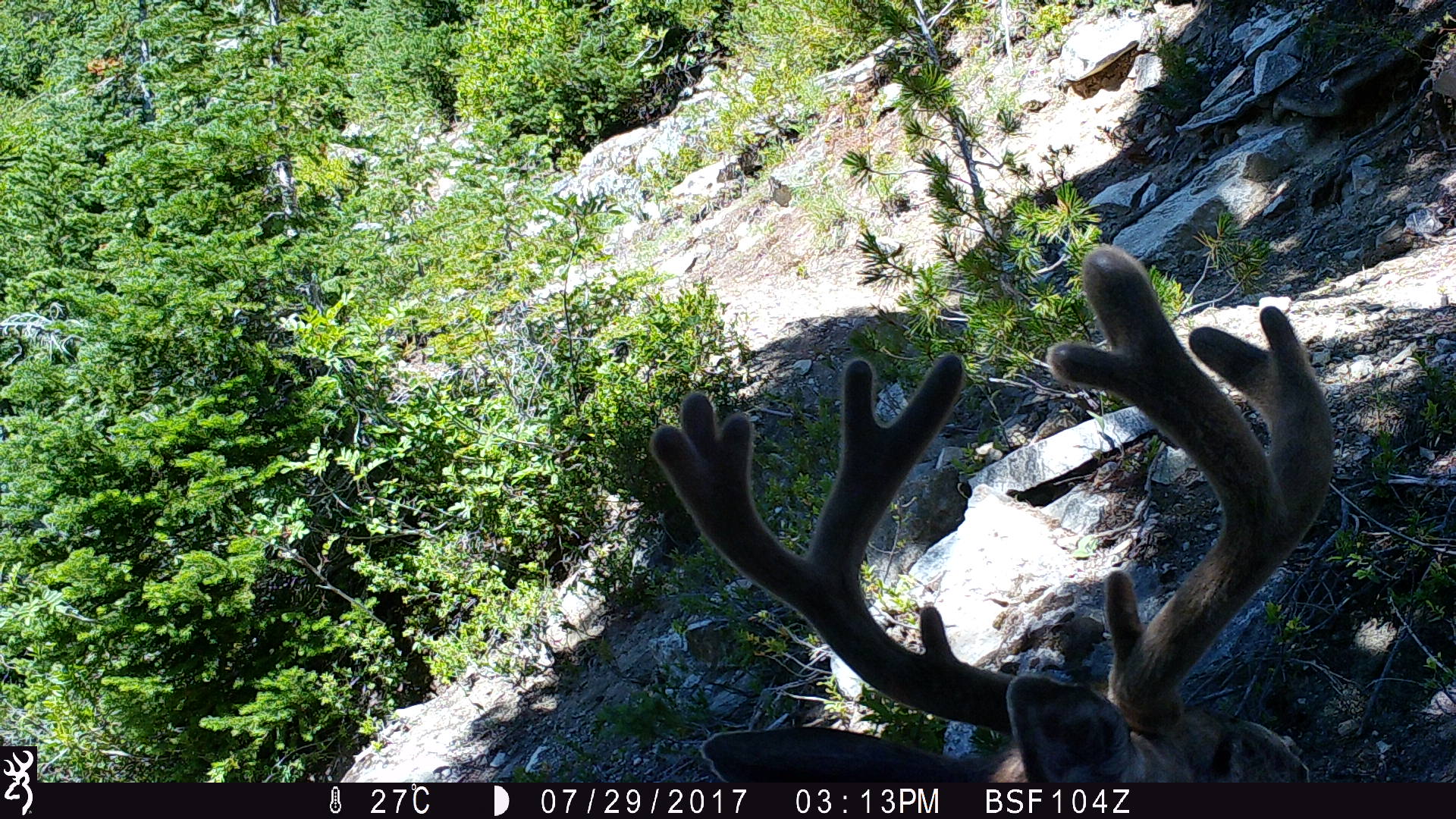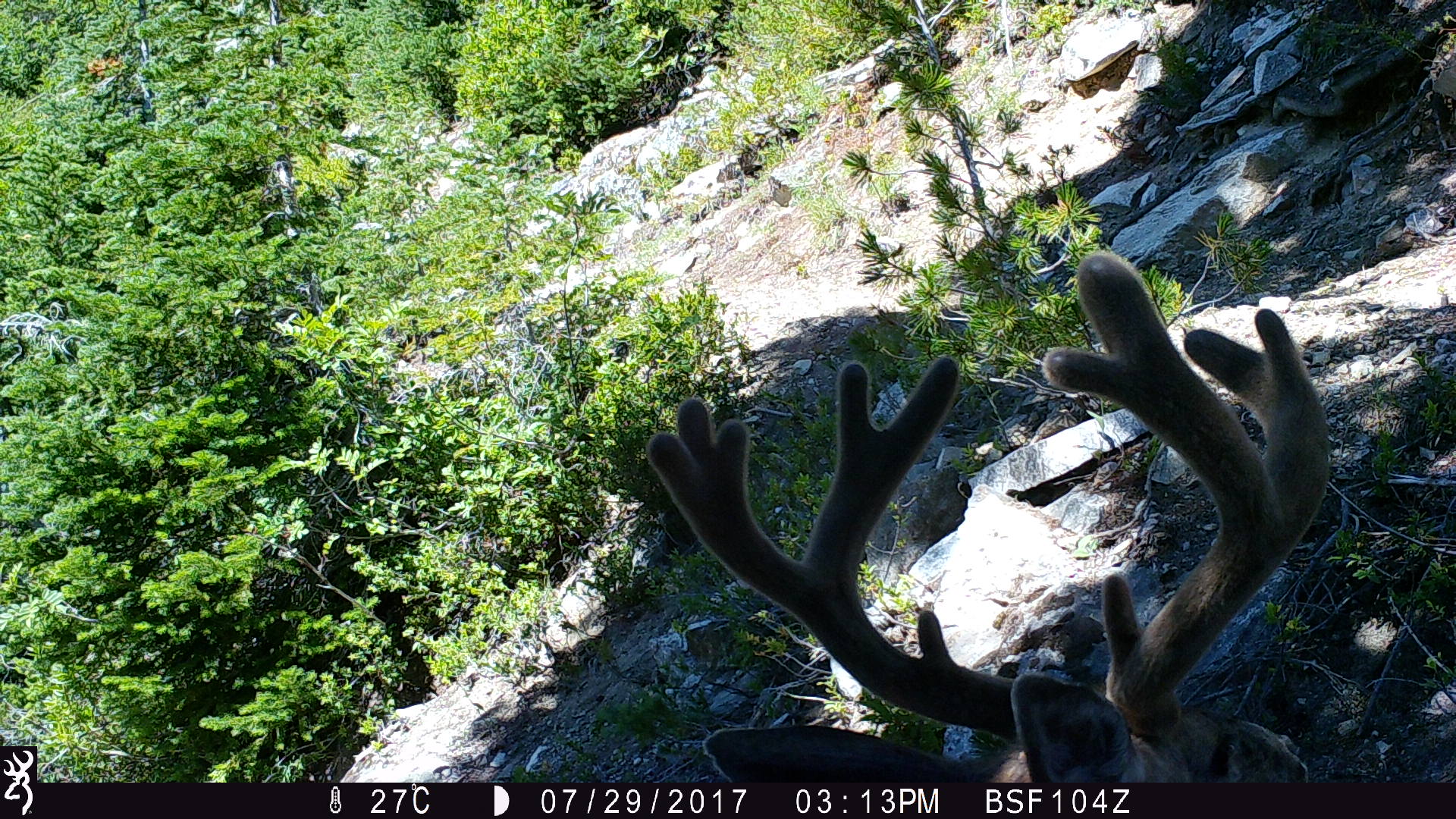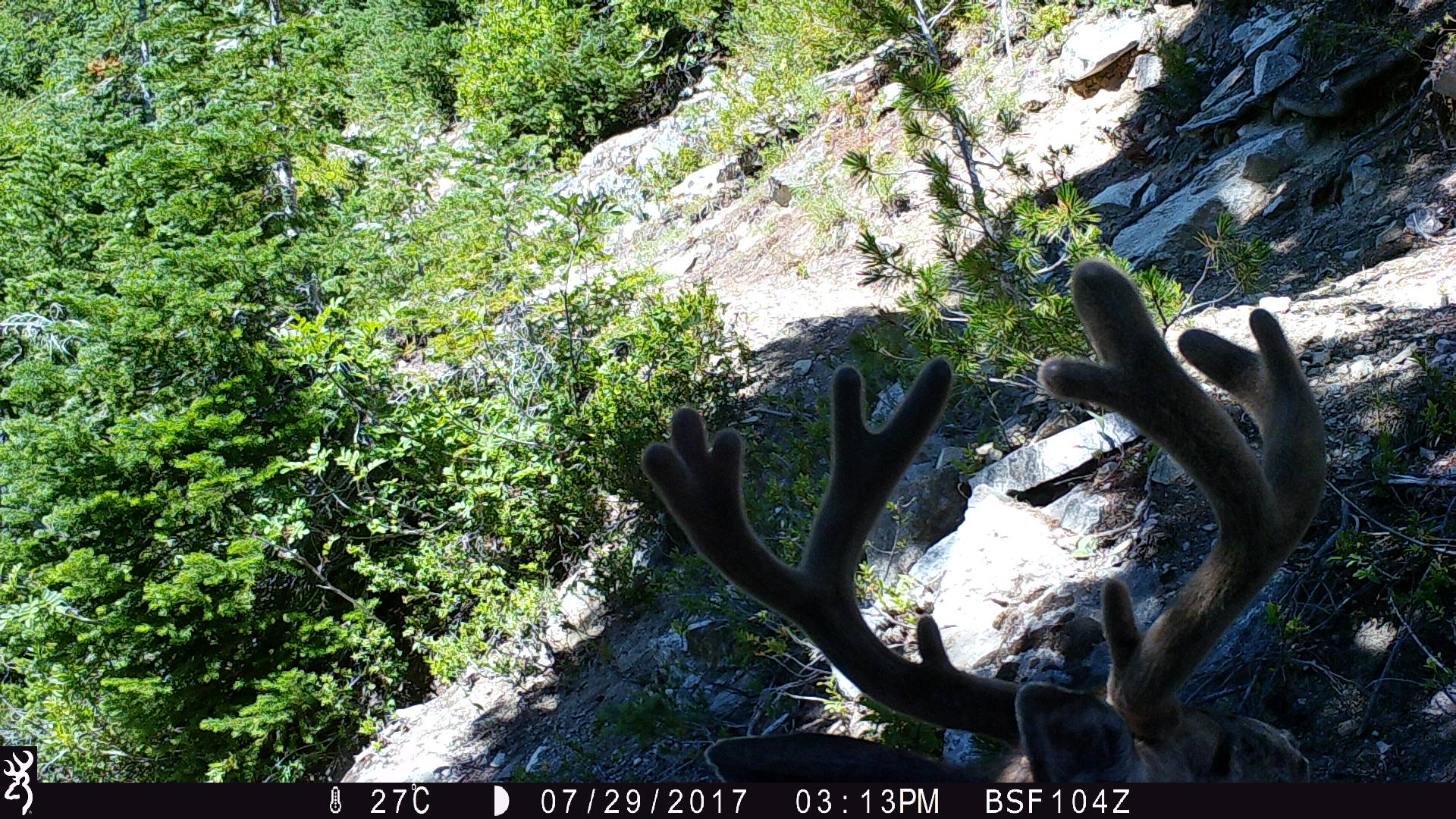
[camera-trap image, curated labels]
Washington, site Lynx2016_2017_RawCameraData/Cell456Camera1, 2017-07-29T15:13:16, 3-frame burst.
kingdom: Animalia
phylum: Chordata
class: Mammalia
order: Artiodactyla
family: Cervidae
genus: Odocoileus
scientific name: Odocoileus hemionus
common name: mule deer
Odocoileus hemionus (mule deer). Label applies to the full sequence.